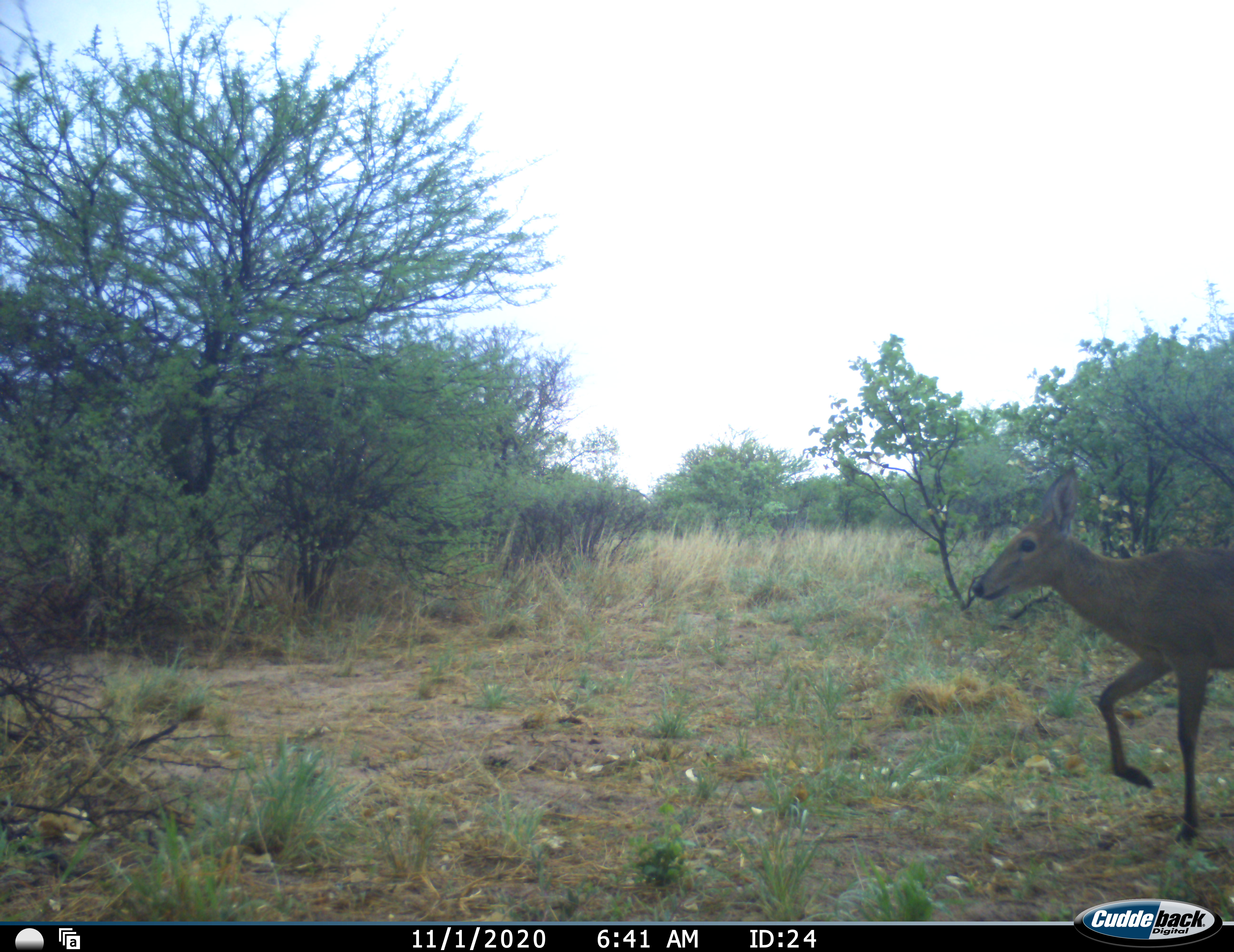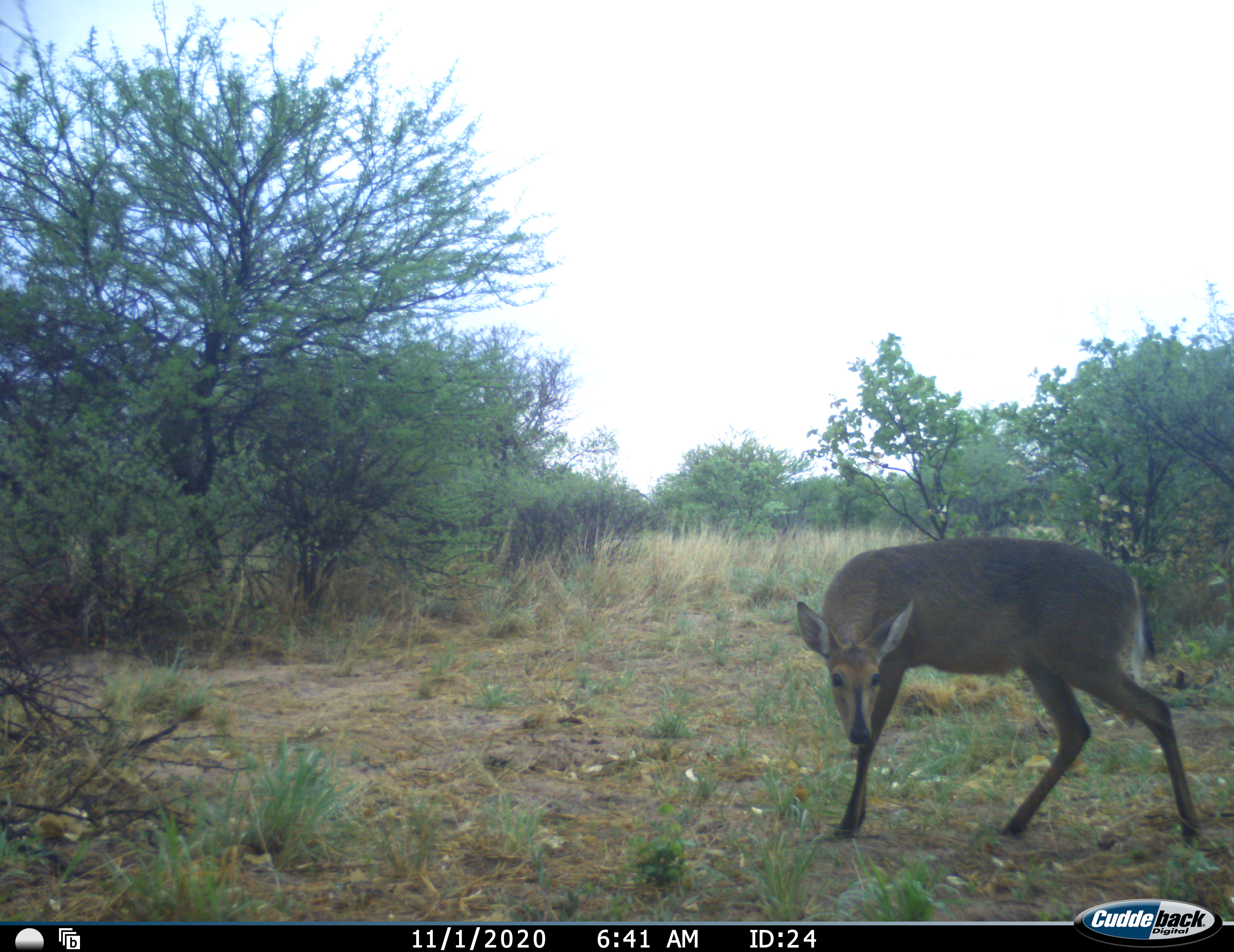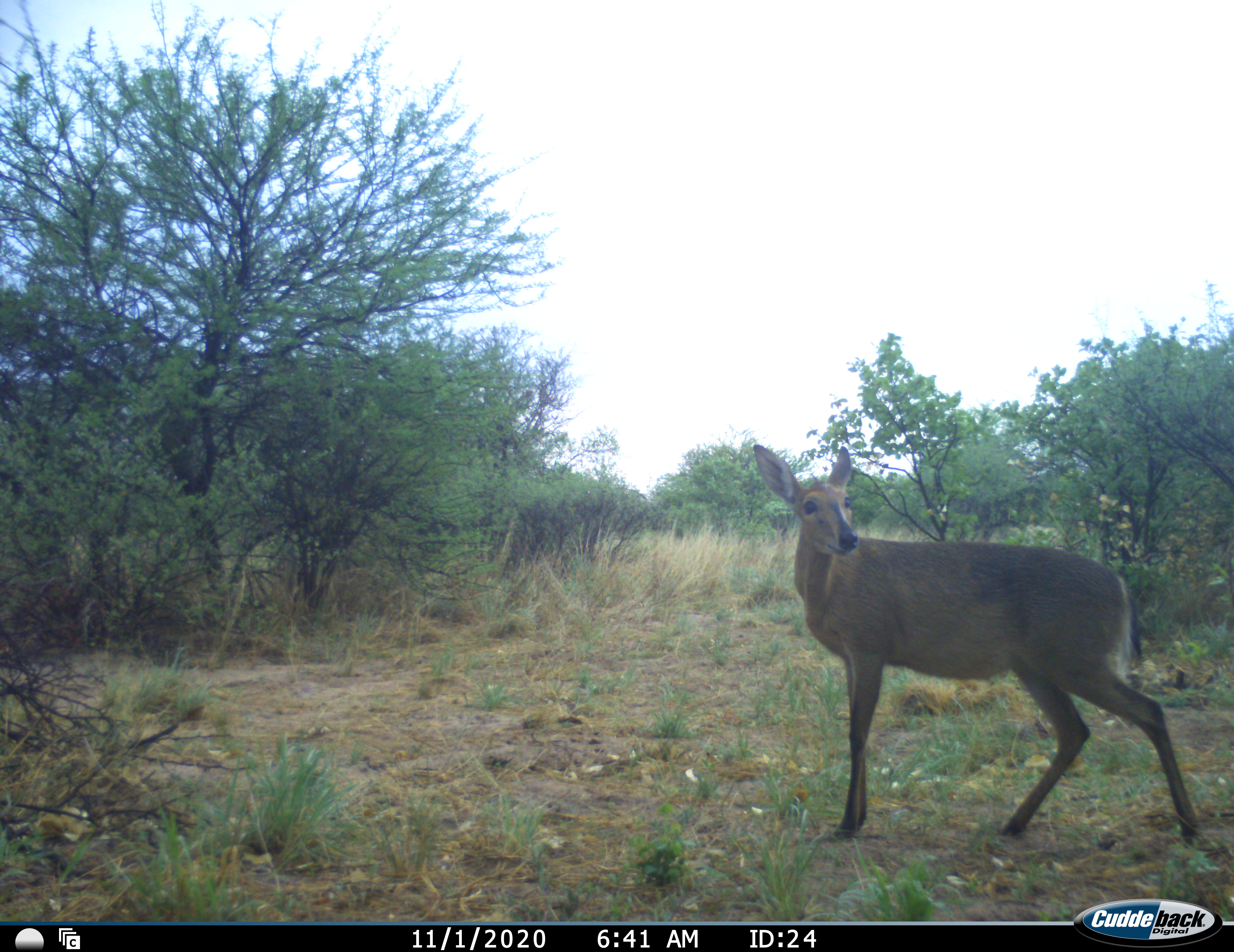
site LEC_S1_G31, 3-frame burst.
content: unidentified animal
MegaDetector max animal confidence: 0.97